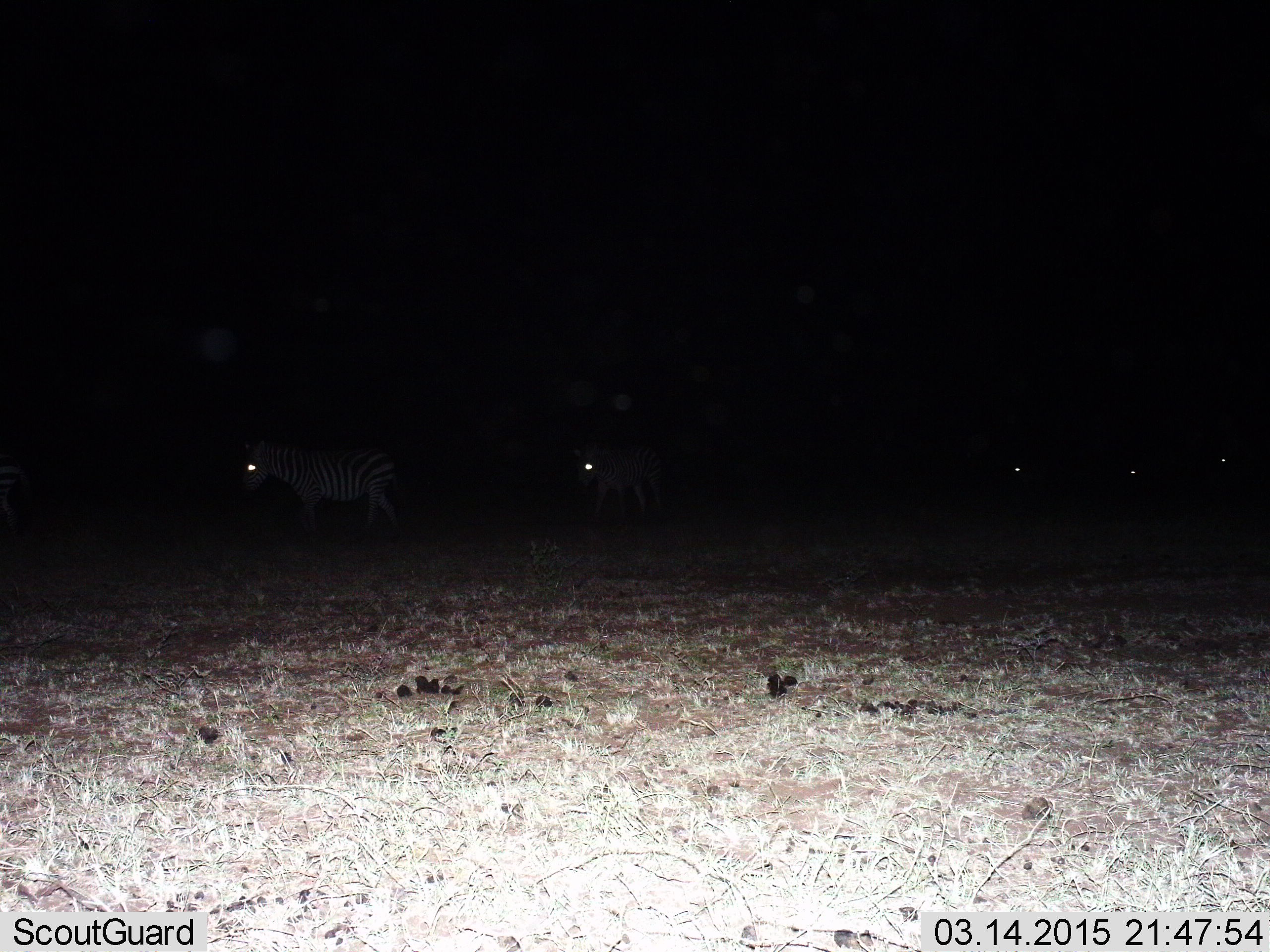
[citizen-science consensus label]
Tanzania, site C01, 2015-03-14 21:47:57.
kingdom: Animalia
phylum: Chordata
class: Mammalia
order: Perissodactyla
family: Equidae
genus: Equus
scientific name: Equus quagga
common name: plains zebra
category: zebra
Zebra (plains zebra) (Equus quagga), count 5. Behavior (volunteer vote fractions): standing 40%, resting 0%, moving 60%, interacting 0%. Young present (vote fraction): 0%. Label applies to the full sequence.